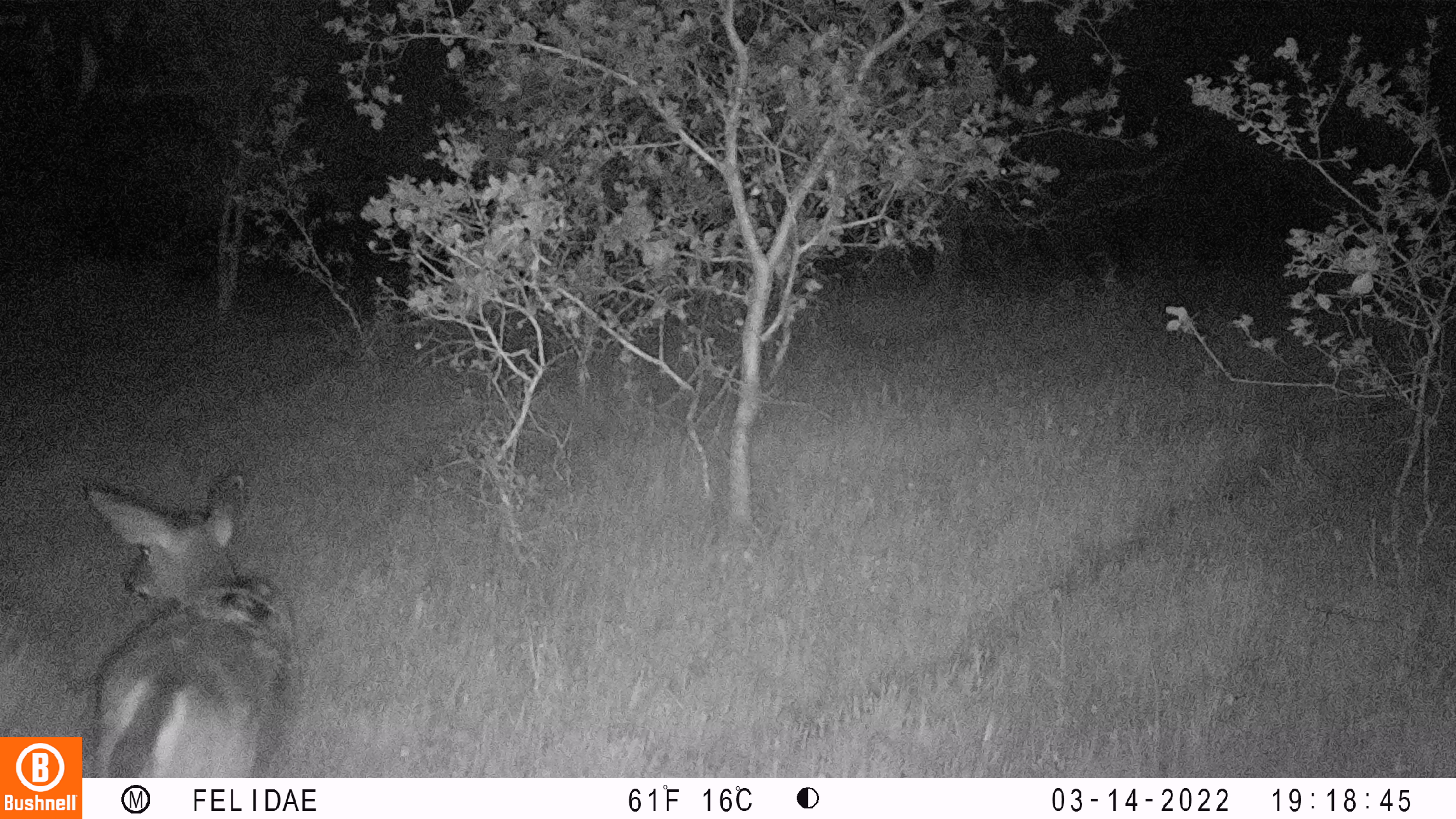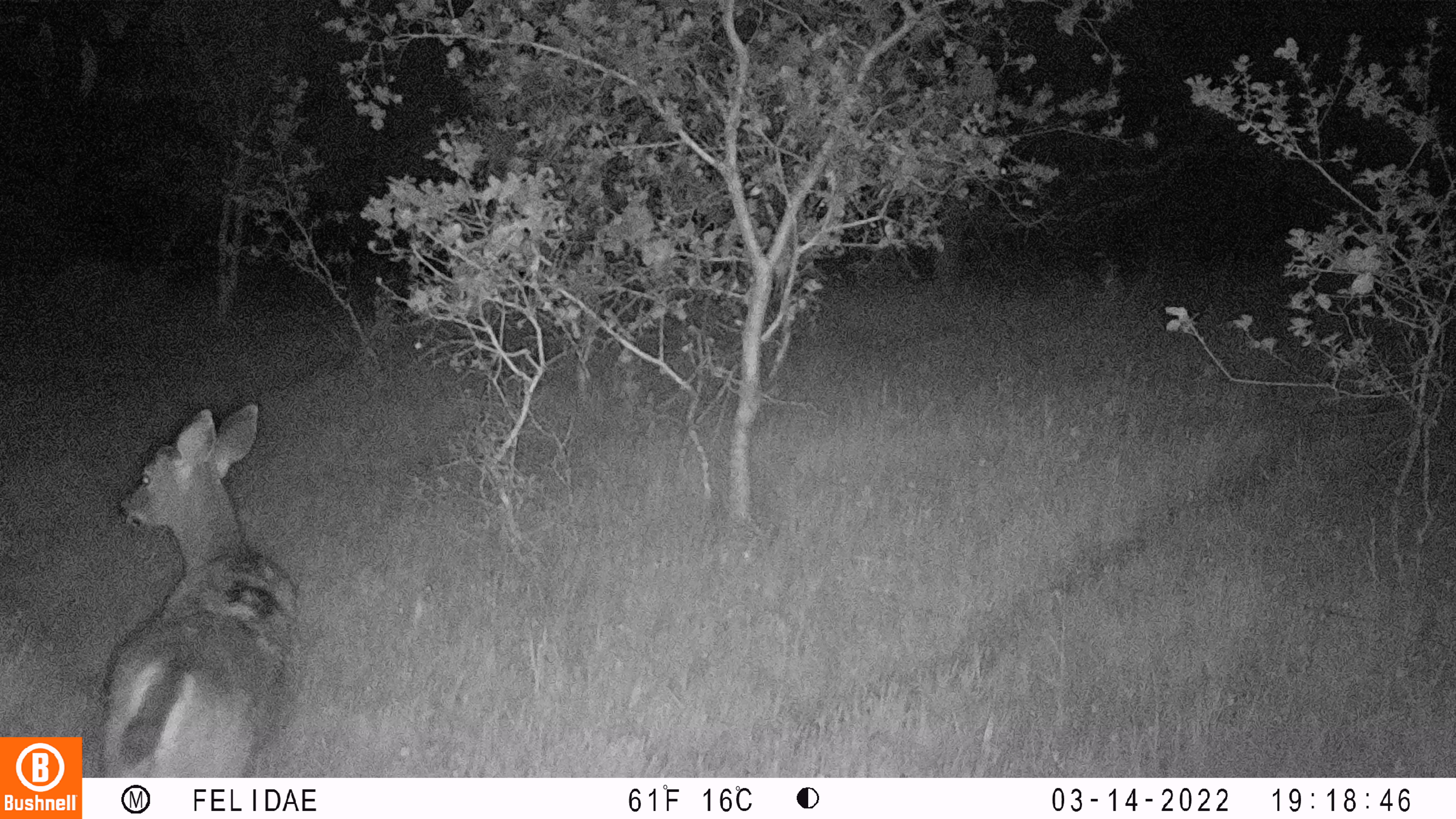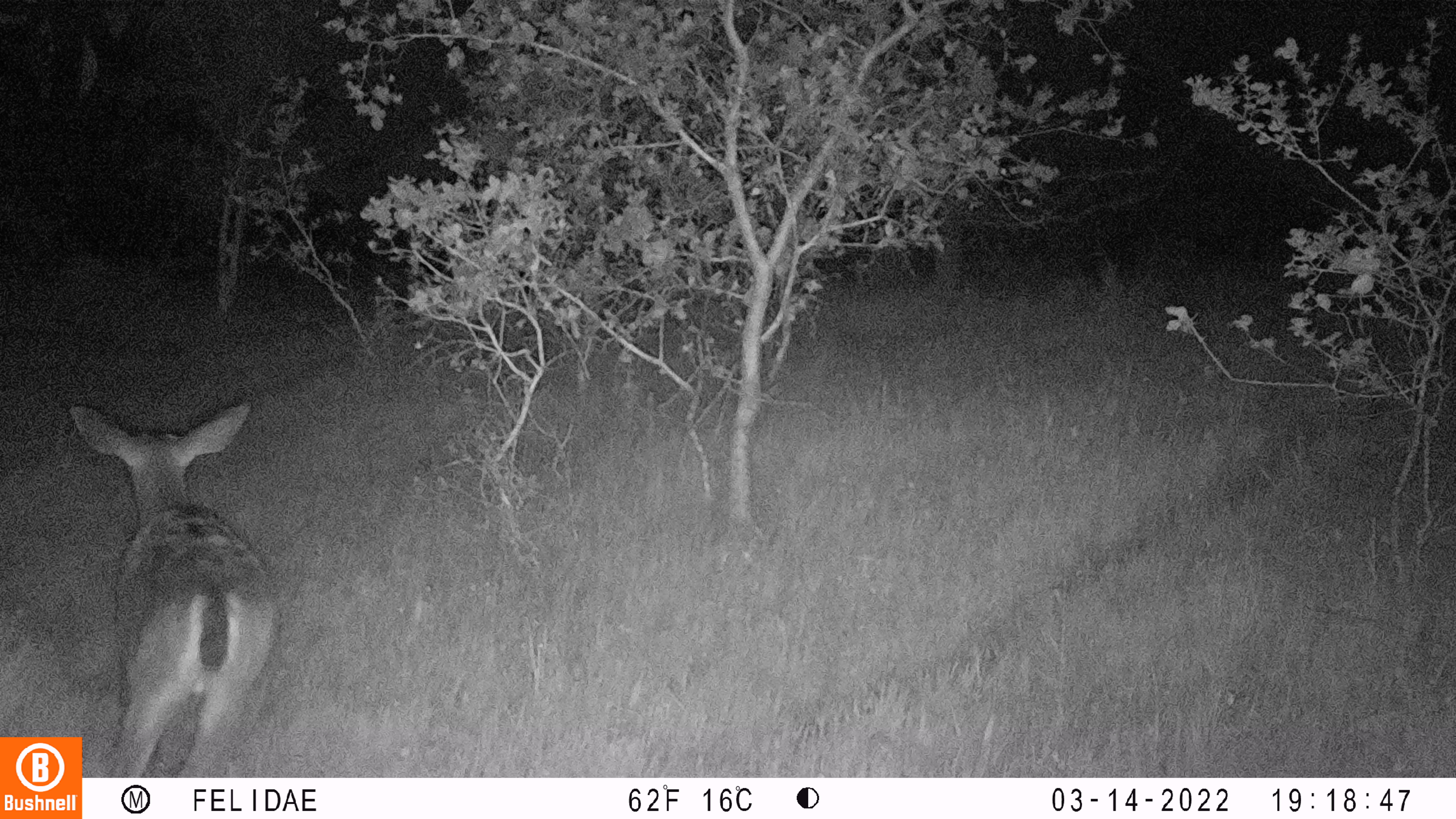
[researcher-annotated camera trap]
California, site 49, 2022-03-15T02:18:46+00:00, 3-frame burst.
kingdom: Animalia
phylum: Chordata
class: Mammalia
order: Artiodactyla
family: Cervidae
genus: Odocoileus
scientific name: Odocoileus hemionus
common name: mule deer